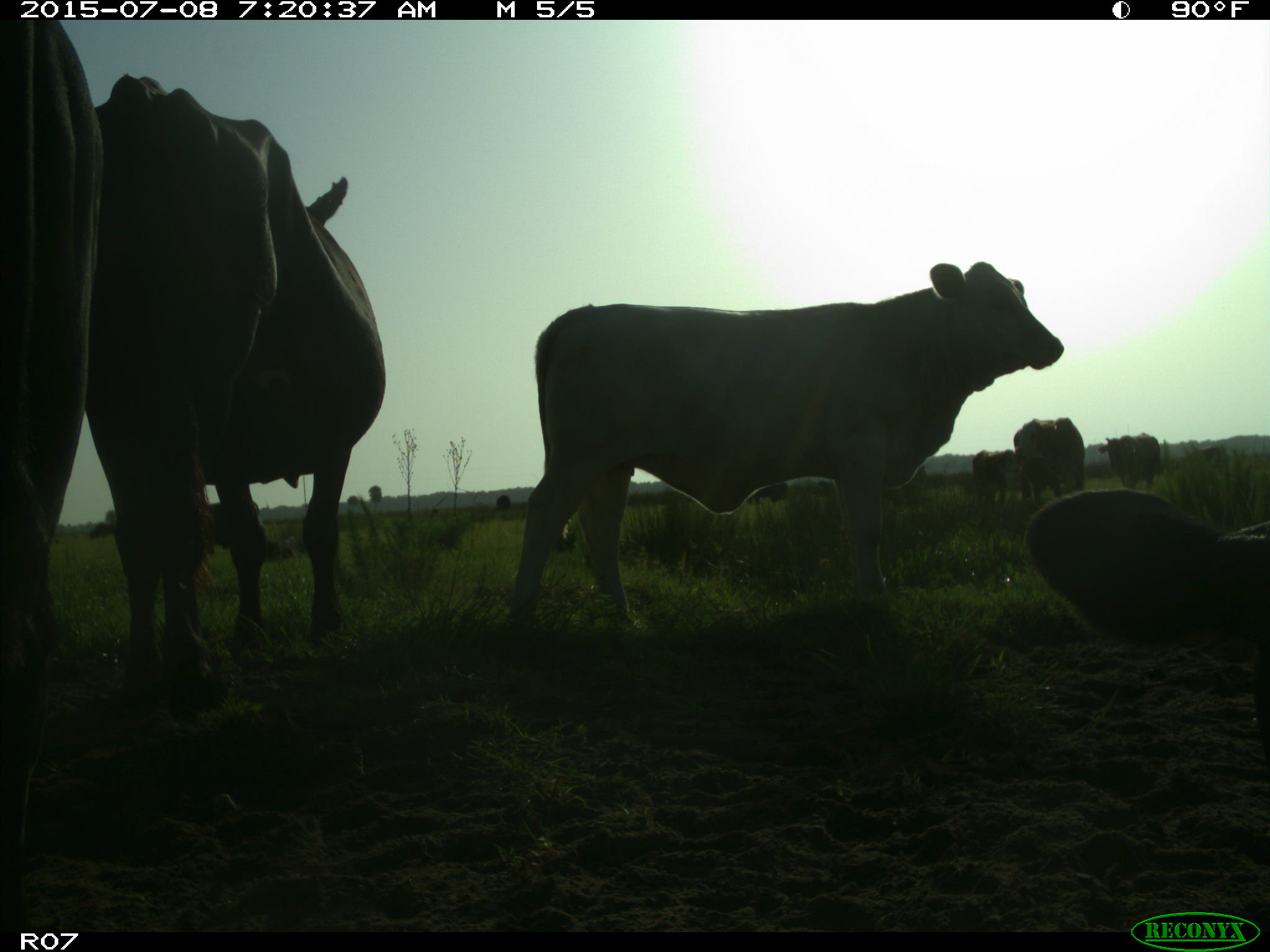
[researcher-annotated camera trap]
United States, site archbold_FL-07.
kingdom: Animalia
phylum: Chordata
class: Mammalia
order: Artiodactyla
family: Bovidae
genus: Bos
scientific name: Bos taurus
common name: domestic cow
Bos taurus (domestic cow).